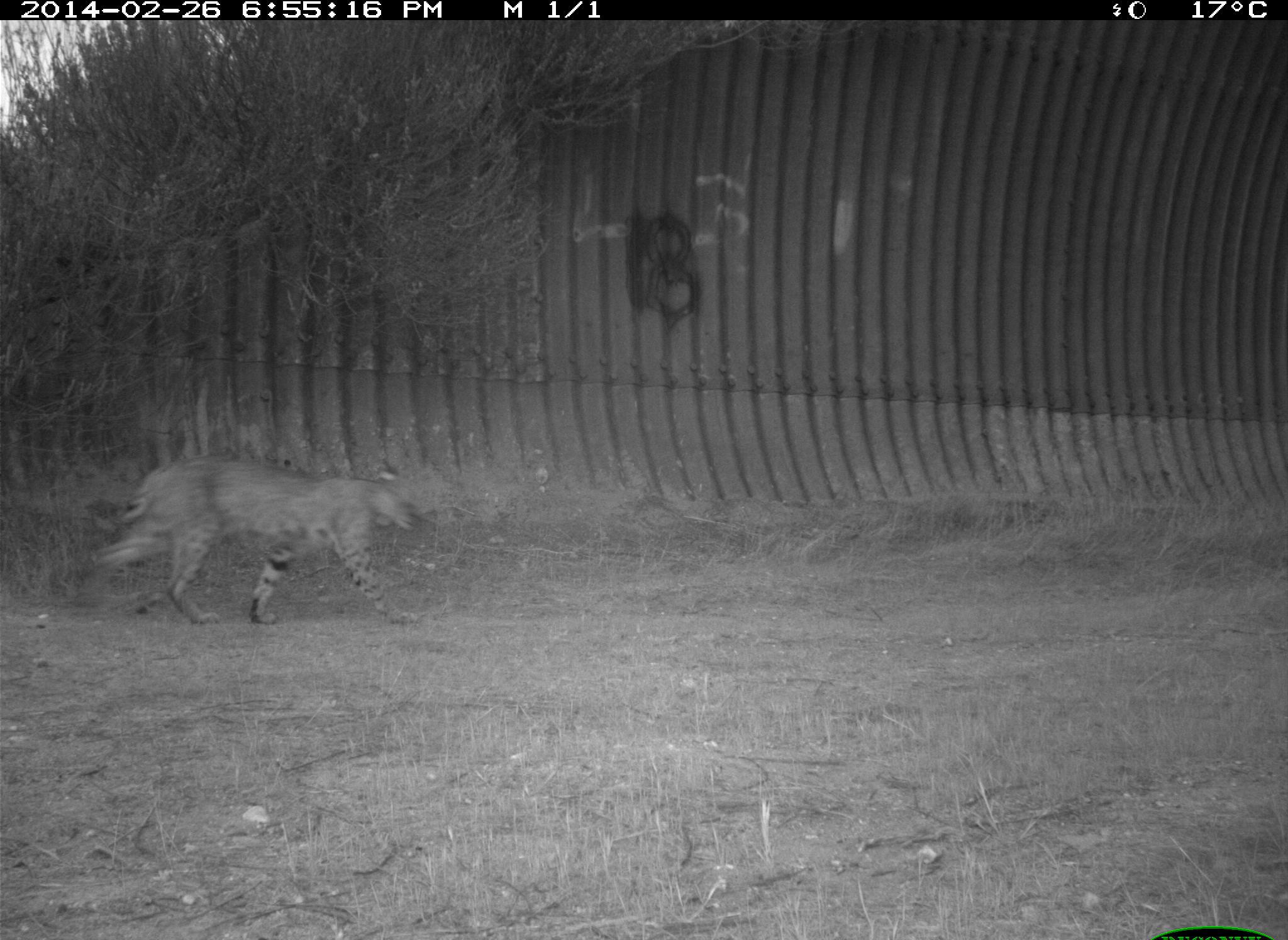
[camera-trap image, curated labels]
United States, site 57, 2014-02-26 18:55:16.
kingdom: Animalia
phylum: Chordata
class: Mammalia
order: Carnivora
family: Felidae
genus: Lynx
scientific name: Lynx rufus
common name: bobcat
Bobcat (Lynx rufus).